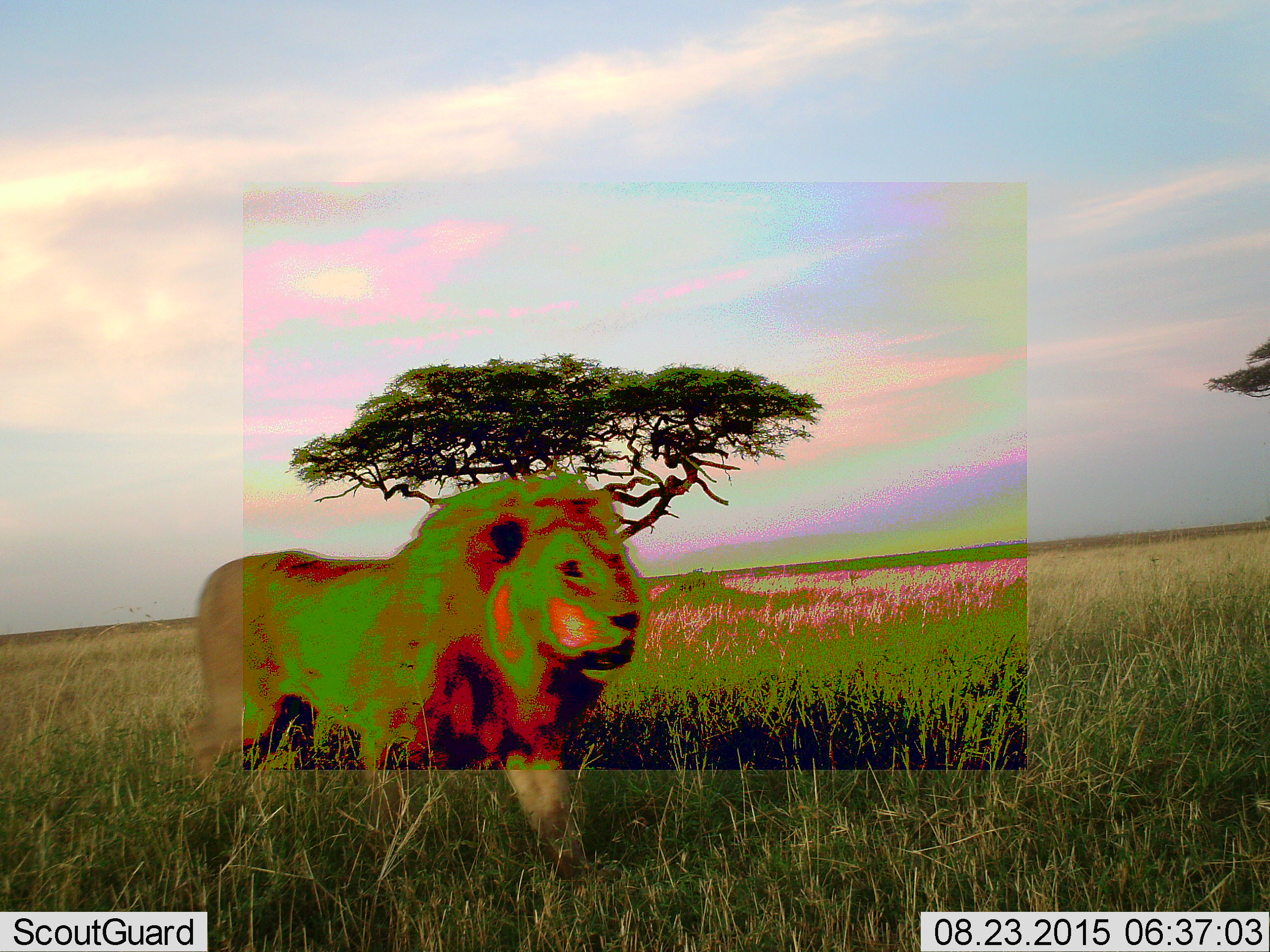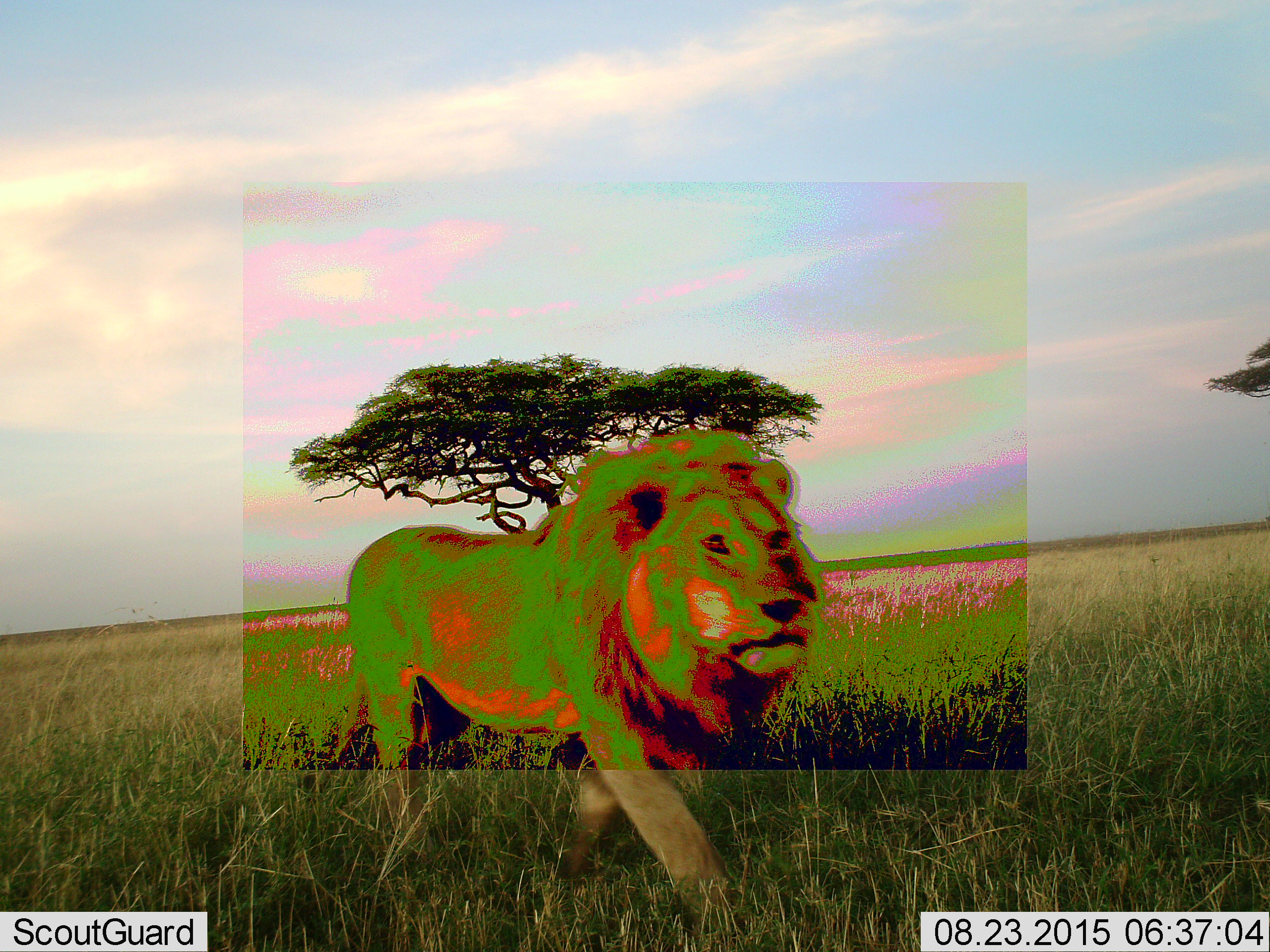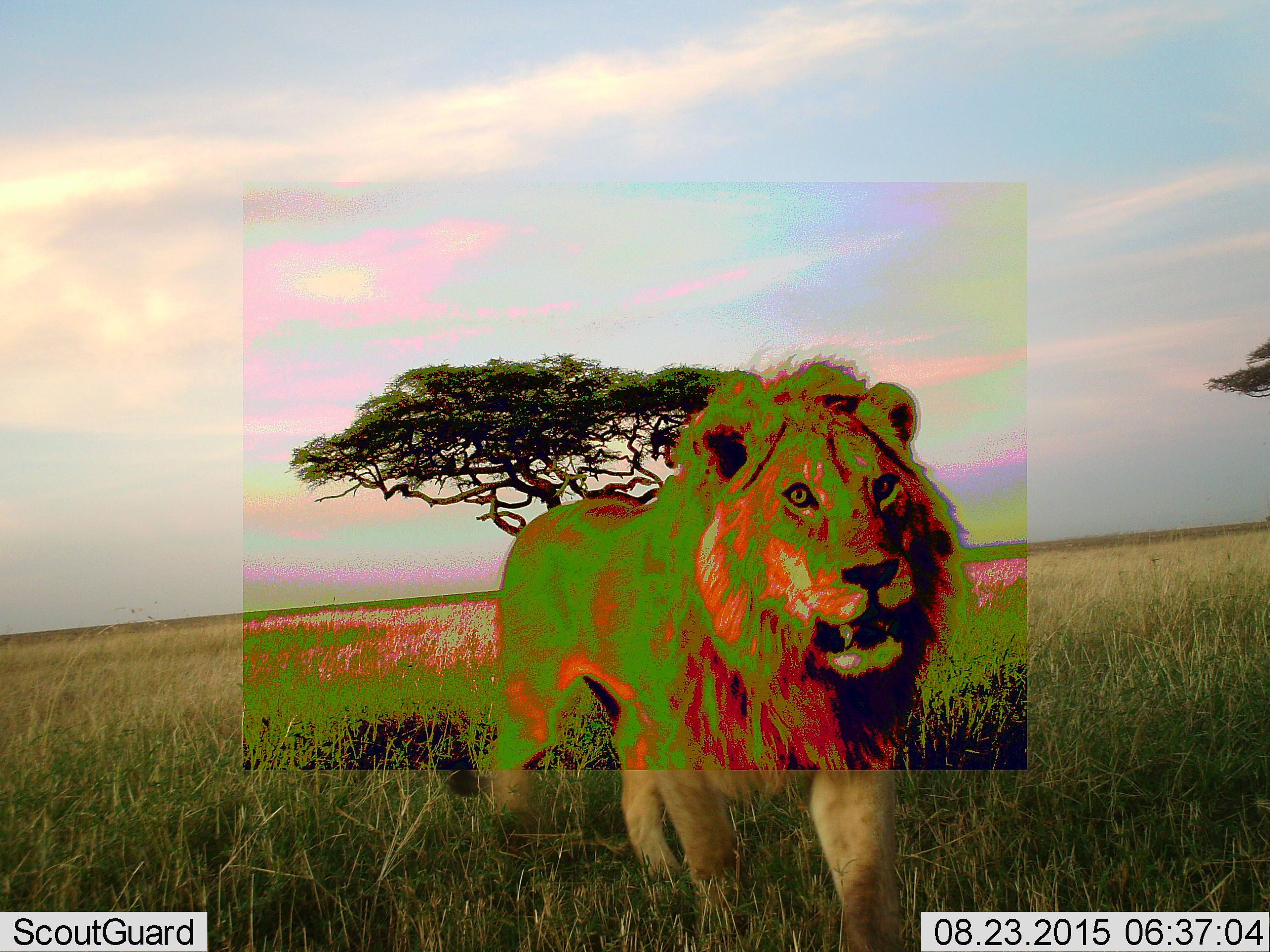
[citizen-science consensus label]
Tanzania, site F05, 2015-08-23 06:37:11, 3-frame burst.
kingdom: Animalia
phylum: Chordata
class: Mammalia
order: Carnivora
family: Felidae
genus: Panthera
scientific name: Panthera leo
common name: lion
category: lionmale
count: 1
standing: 0%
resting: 0%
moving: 100%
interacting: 0%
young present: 0%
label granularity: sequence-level